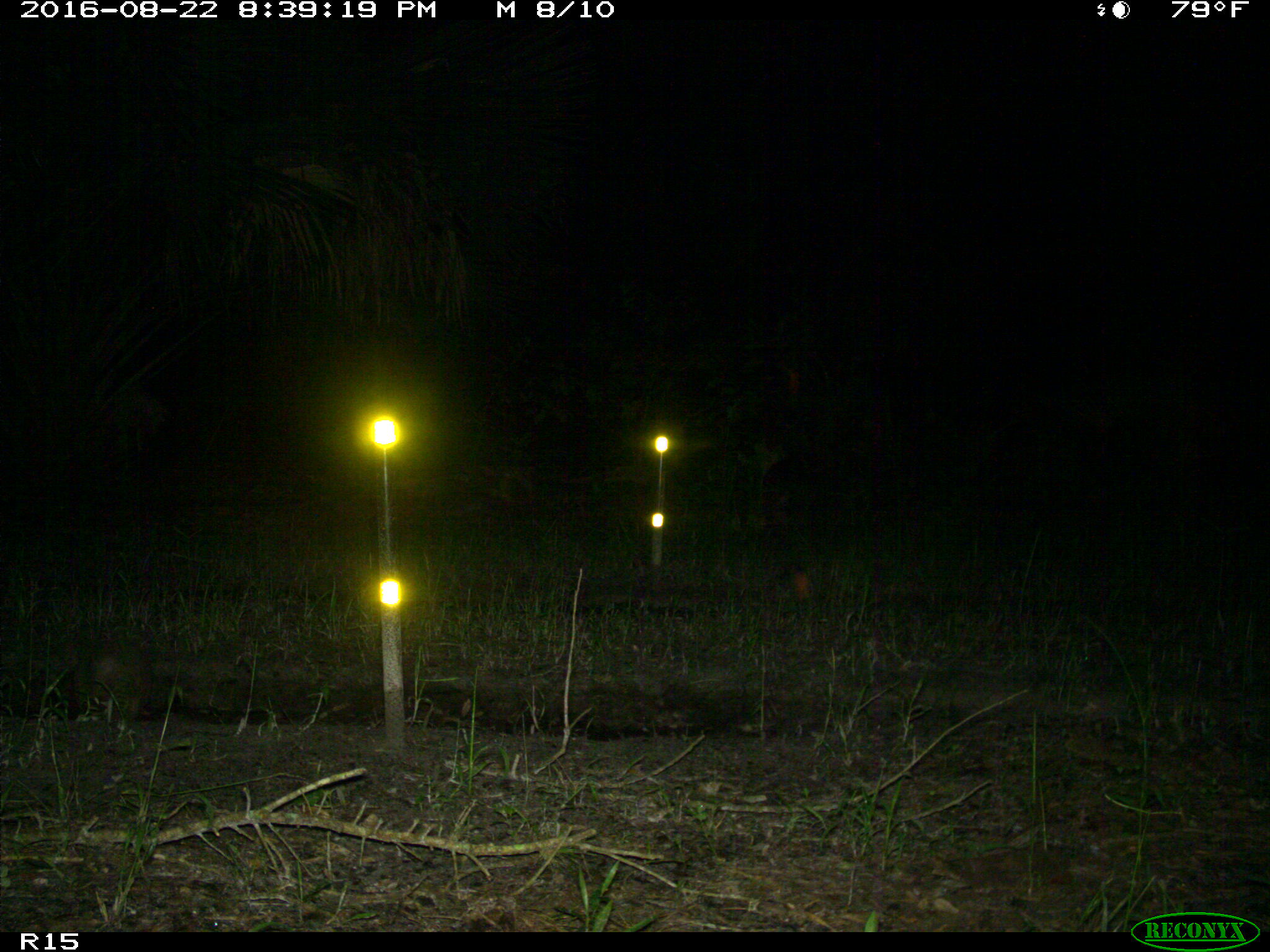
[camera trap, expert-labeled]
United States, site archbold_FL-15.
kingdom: Animalia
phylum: Chordata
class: Mammalia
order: Cingulata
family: Dasypodidae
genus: Dasypus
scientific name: Dasypus novemcinctus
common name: nine-banded armadillo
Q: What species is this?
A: Dasypus novemcinctus (nine-banded armadillo).